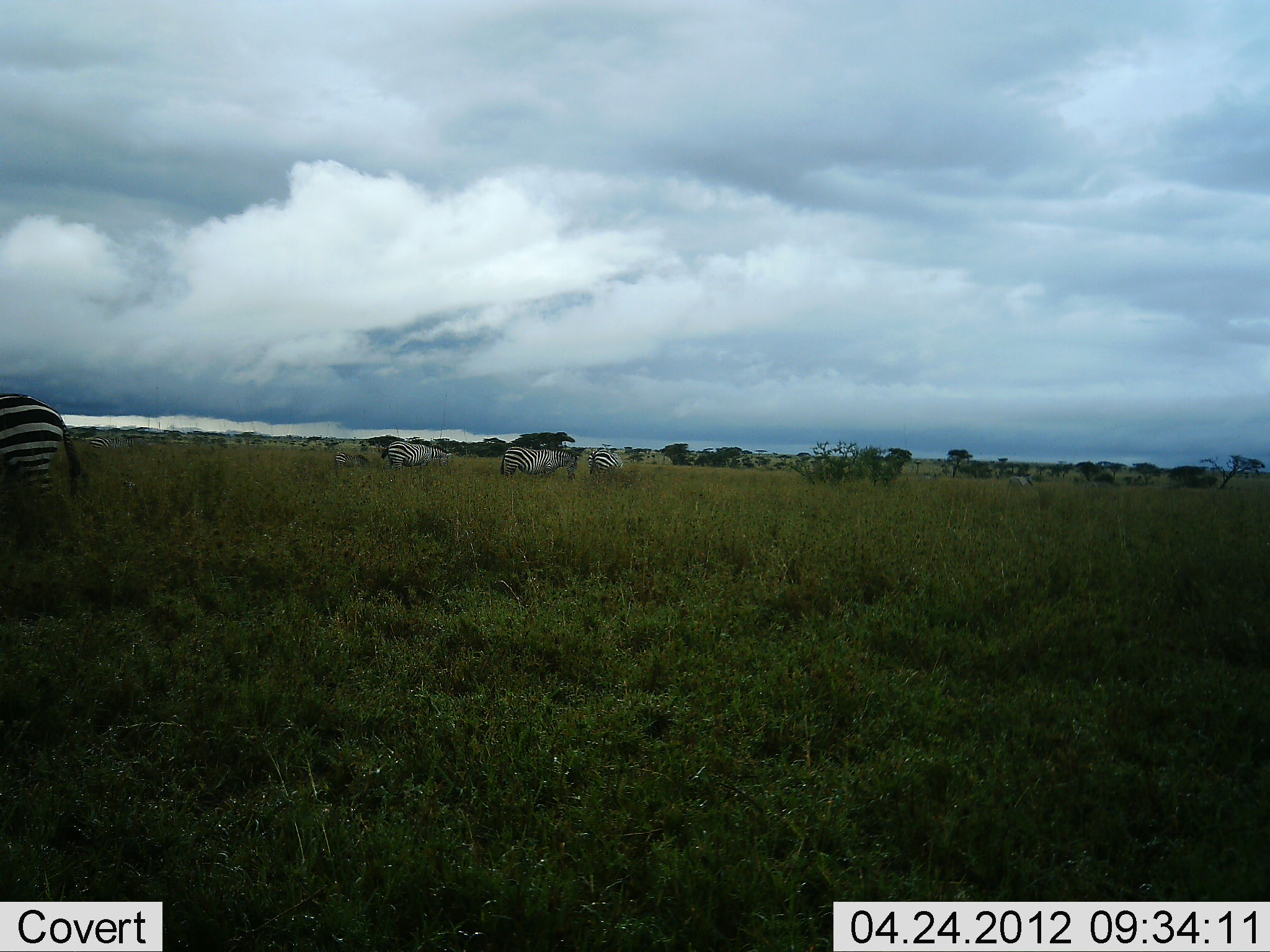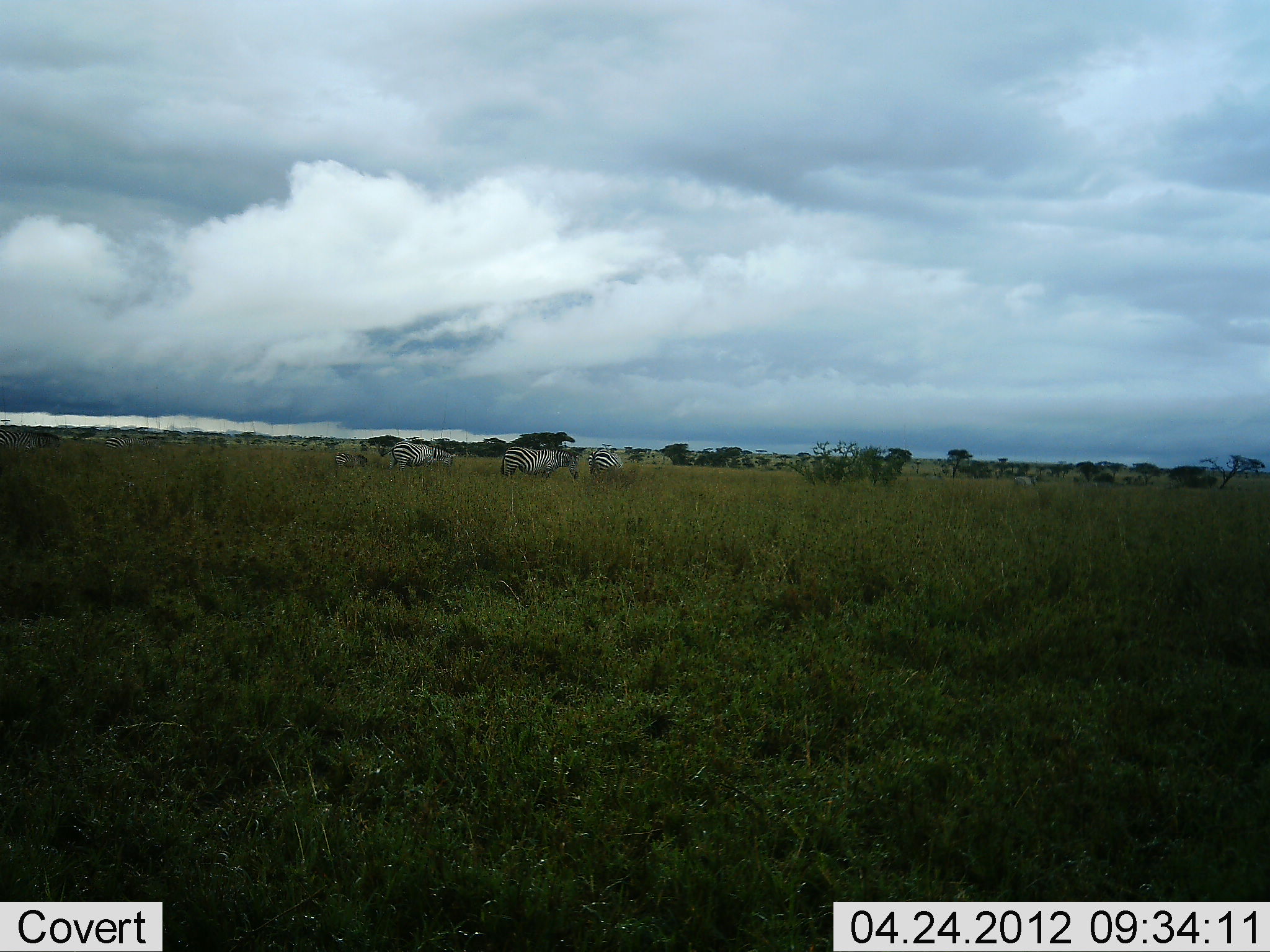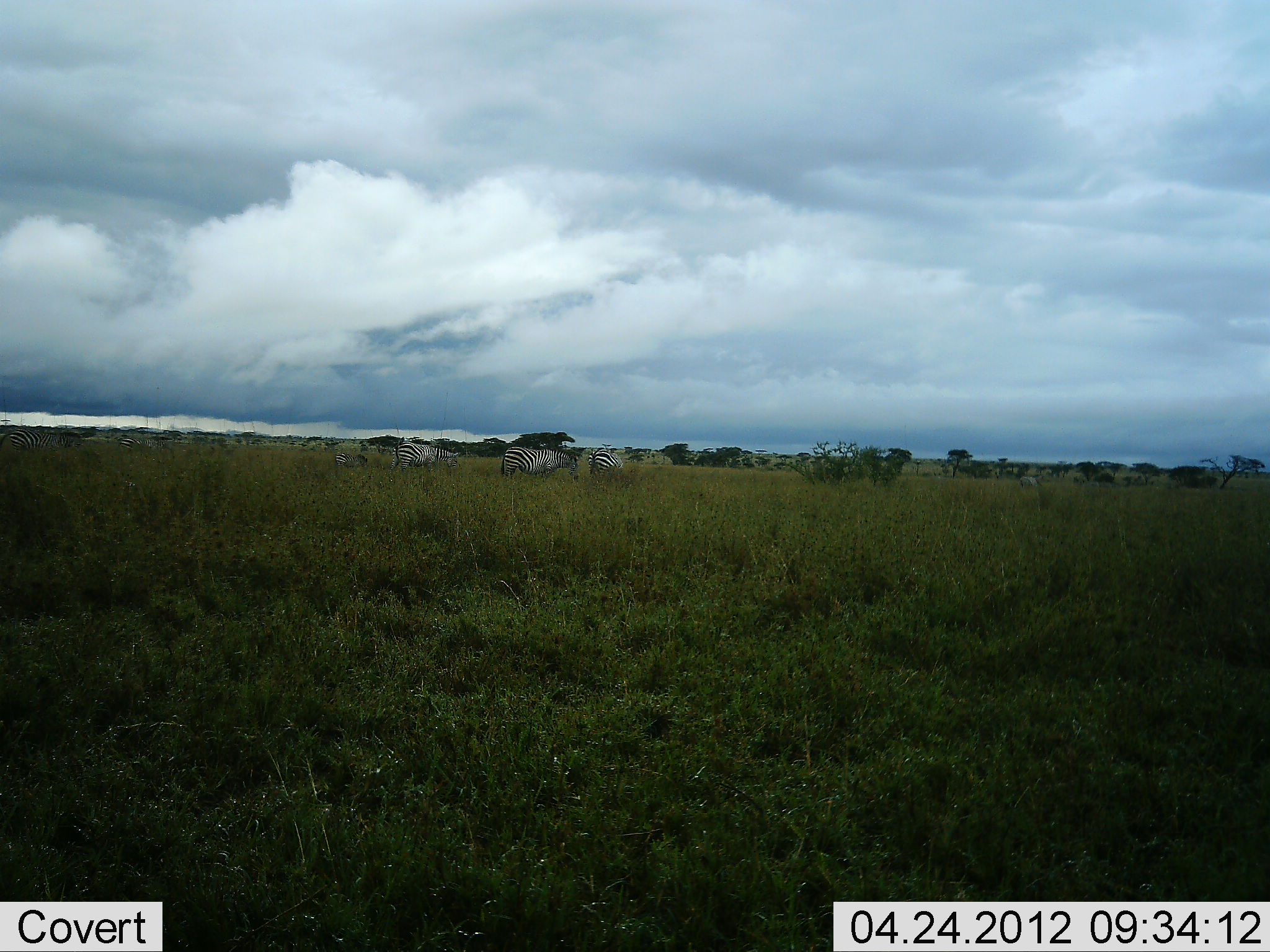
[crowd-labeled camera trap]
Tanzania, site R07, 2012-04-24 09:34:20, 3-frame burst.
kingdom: Animalia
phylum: Chordata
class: Mammalia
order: Perissodactyla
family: Equidae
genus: Equus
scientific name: Equus quagga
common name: plains zebra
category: zebra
Zebra (plains zebra) (Equus quagga), count 7. Behavior (volunteer vote fractions): standing 78%, resting 0%, moving 78%, interacting 6%. Young present (vote fraction): 11%. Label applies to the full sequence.